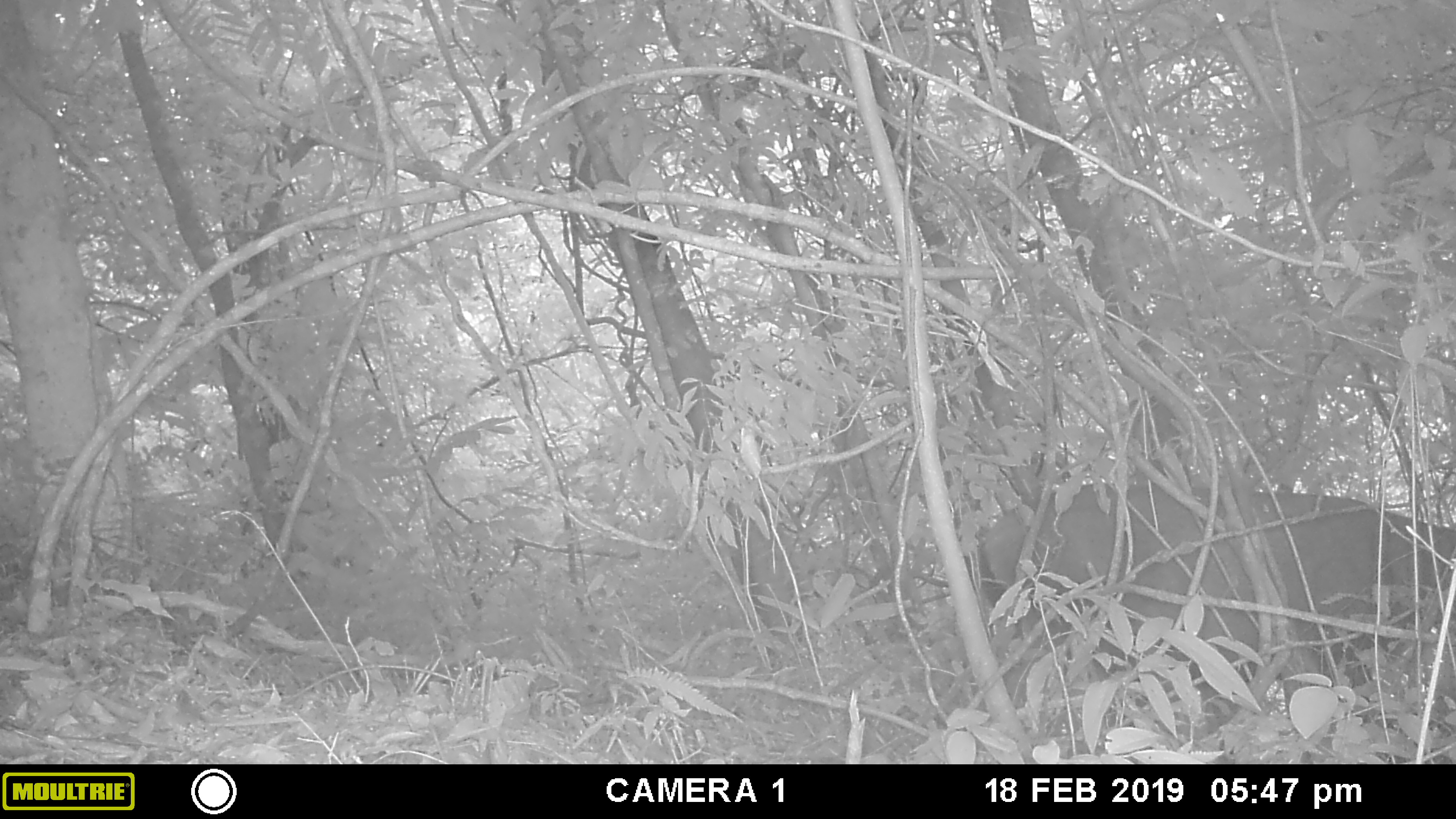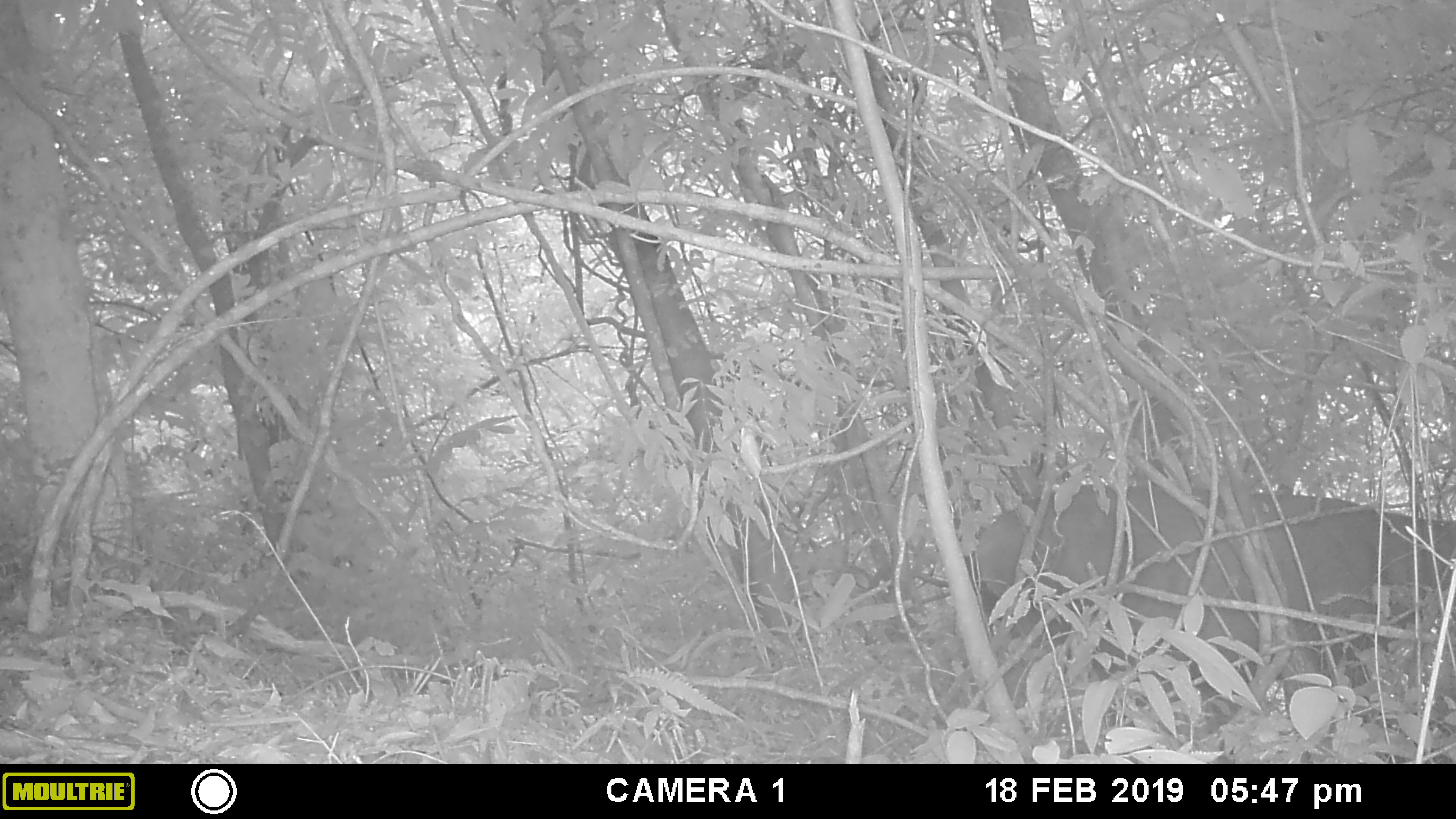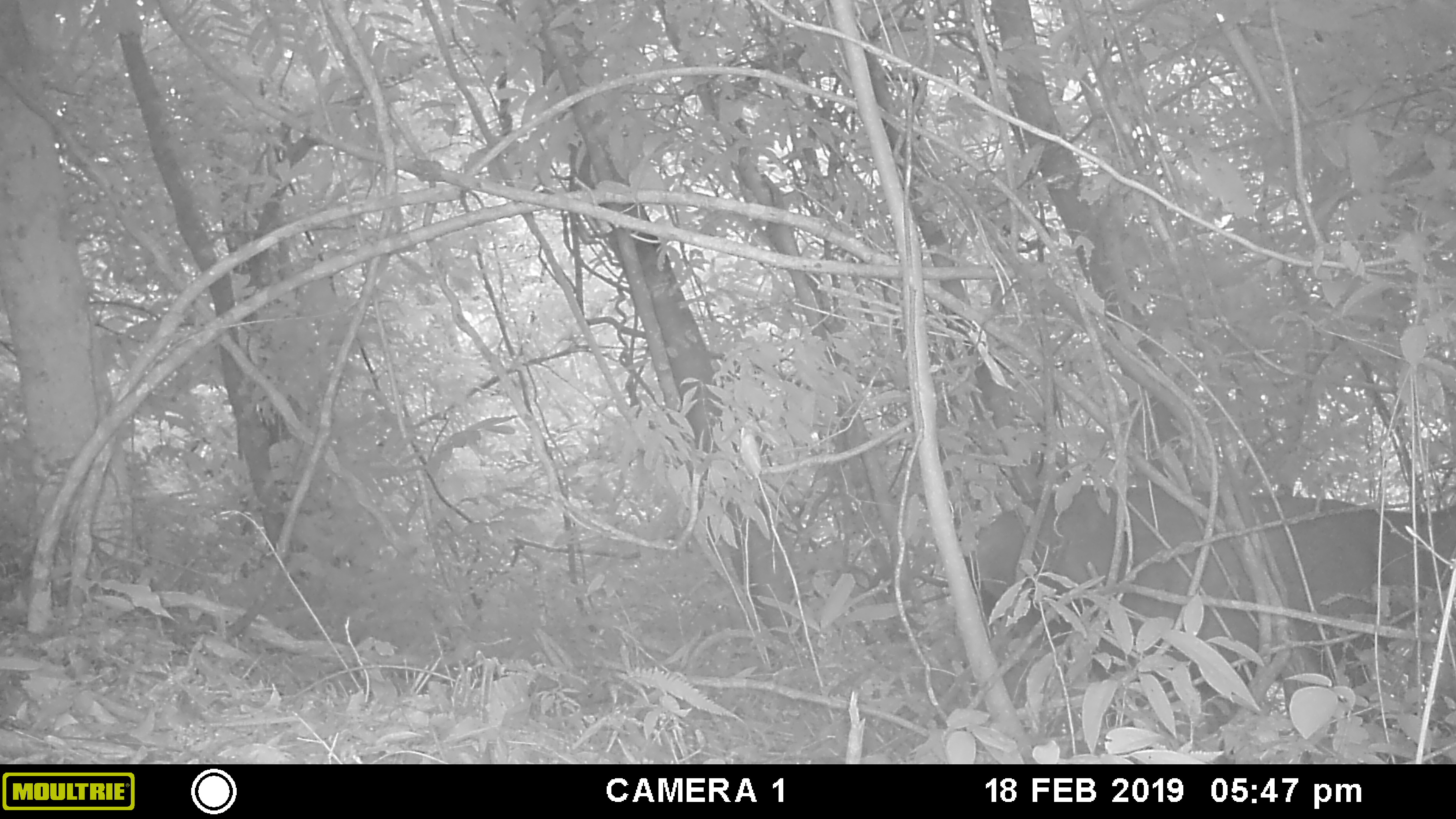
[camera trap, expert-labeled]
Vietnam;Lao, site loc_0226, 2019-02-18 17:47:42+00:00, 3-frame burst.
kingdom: Animalia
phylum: Chordata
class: Mammalia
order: Artiodactyla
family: Cervidae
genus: Rusa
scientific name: Rusa unicolor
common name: sambar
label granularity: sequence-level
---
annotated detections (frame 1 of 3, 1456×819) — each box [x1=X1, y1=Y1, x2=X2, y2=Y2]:
sambar: [x1=980, y1=483, x2=1456, y2=763]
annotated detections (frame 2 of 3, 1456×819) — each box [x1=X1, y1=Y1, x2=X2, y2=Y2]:
sambar: [x1=973, y1=483, x2=1456, y2=755]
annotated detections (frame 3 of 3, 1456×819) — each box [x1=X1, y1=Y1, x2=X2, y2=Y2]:
sambar: [x1=975, y1=484, x2=1456, y2=764]